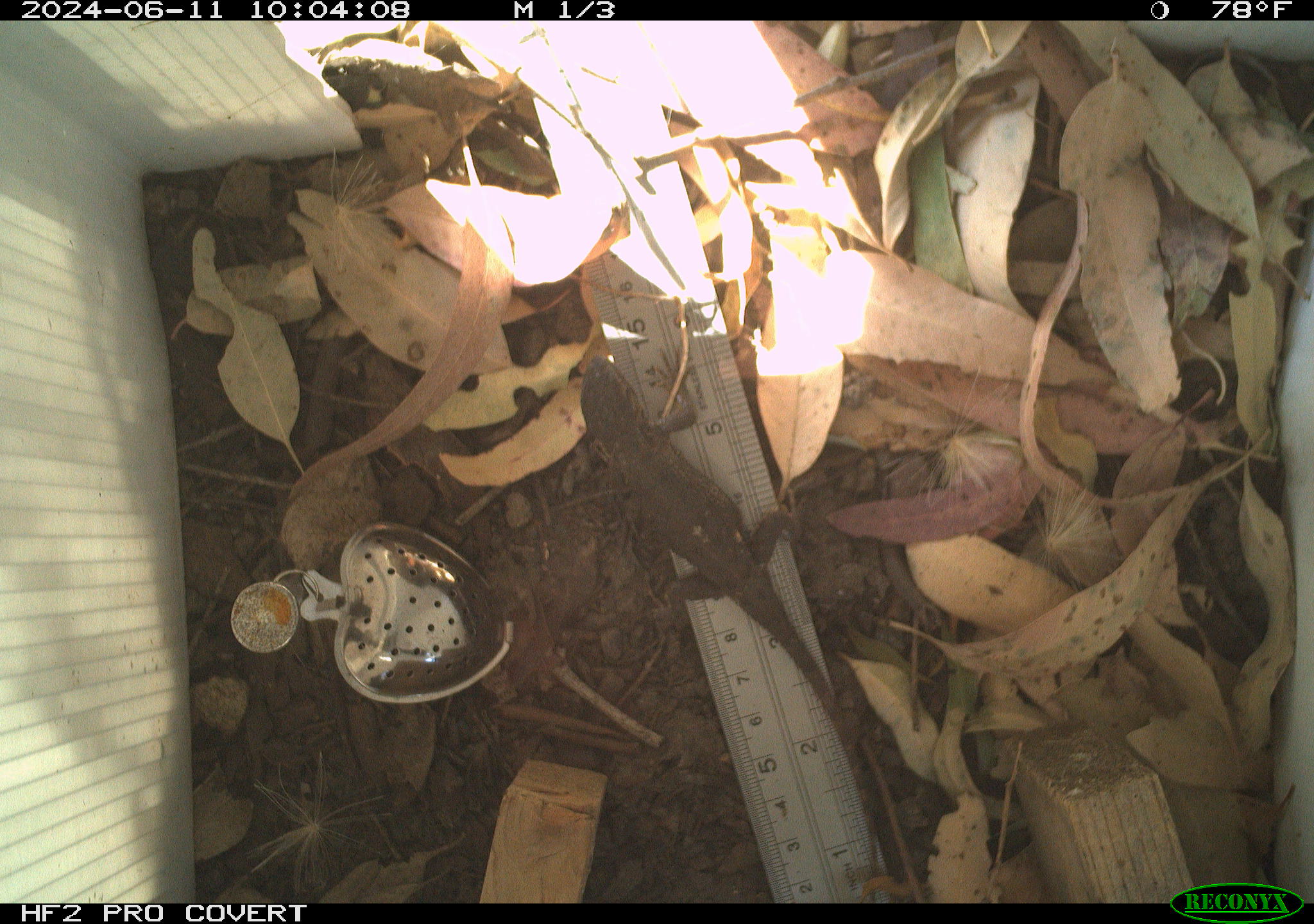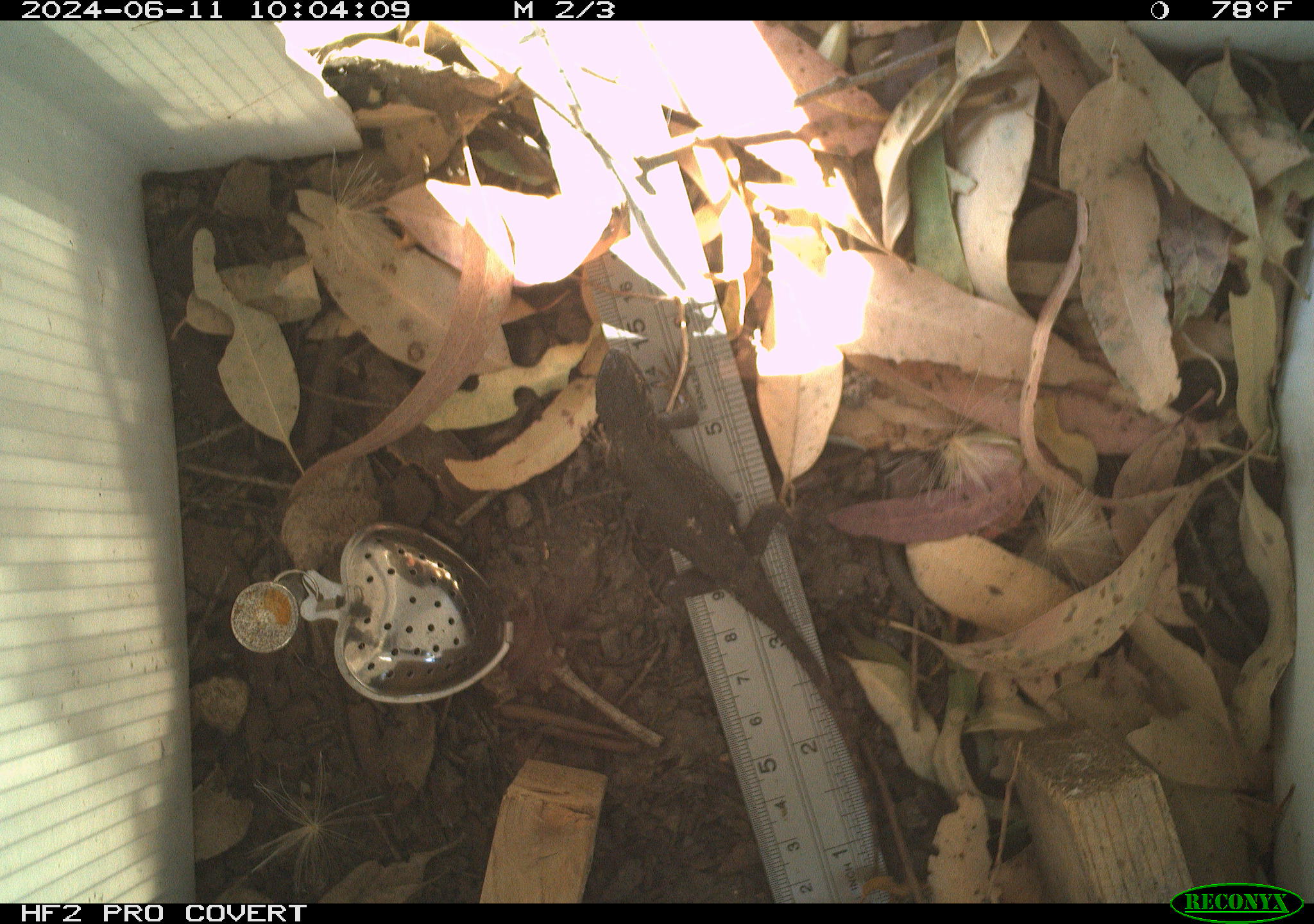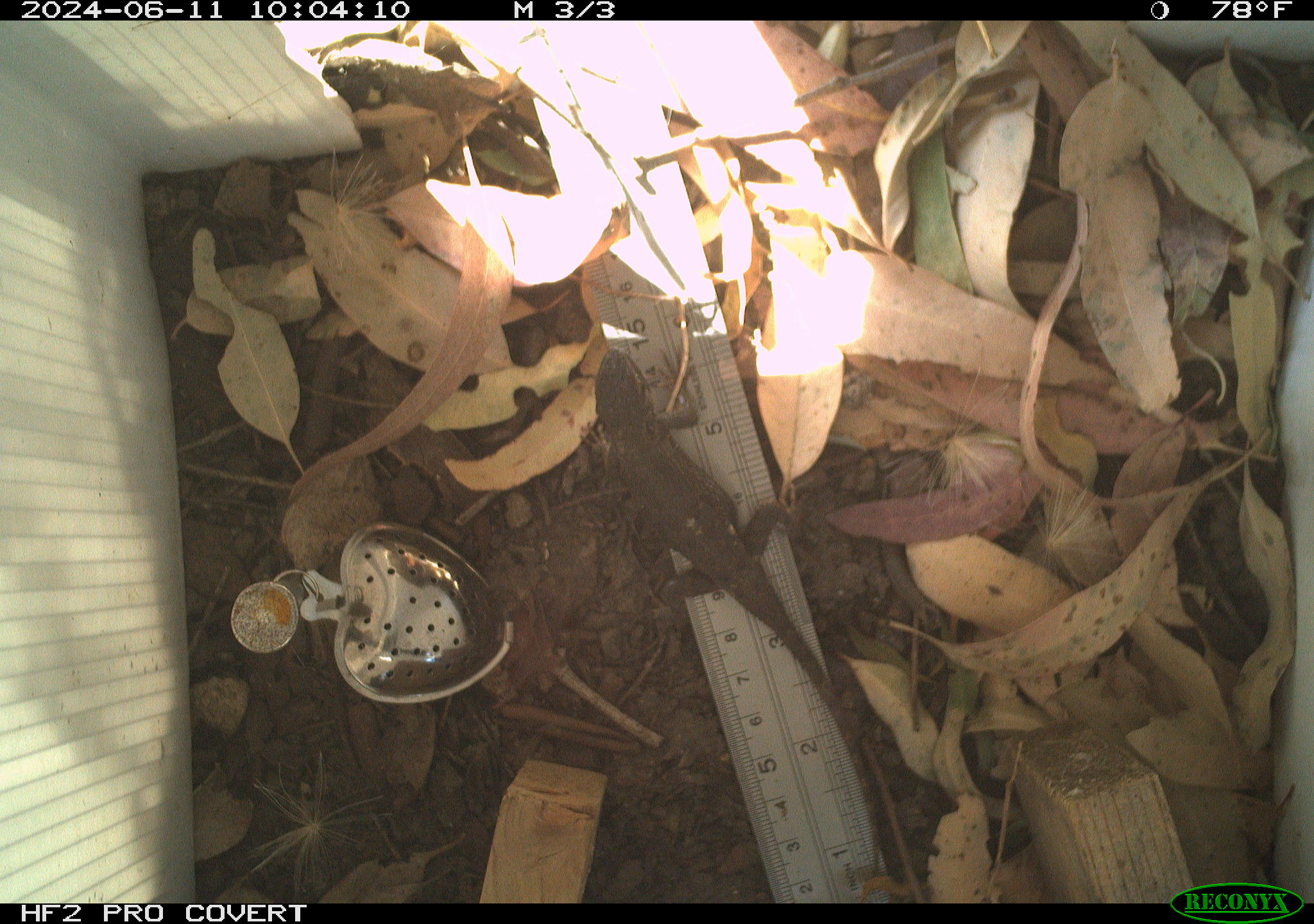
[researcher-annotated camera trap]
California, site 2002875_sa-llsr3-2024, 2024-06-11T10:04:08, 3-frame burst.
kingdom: Animalia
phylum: Chordata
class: Reptilia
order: Squamata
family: Phrynosomatidae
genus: Sceloporus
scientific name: Sceloporus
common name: spiny lizards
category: sceloporus species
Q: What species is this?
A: Sceloporus species (spiny lizards) (Sceloporus).